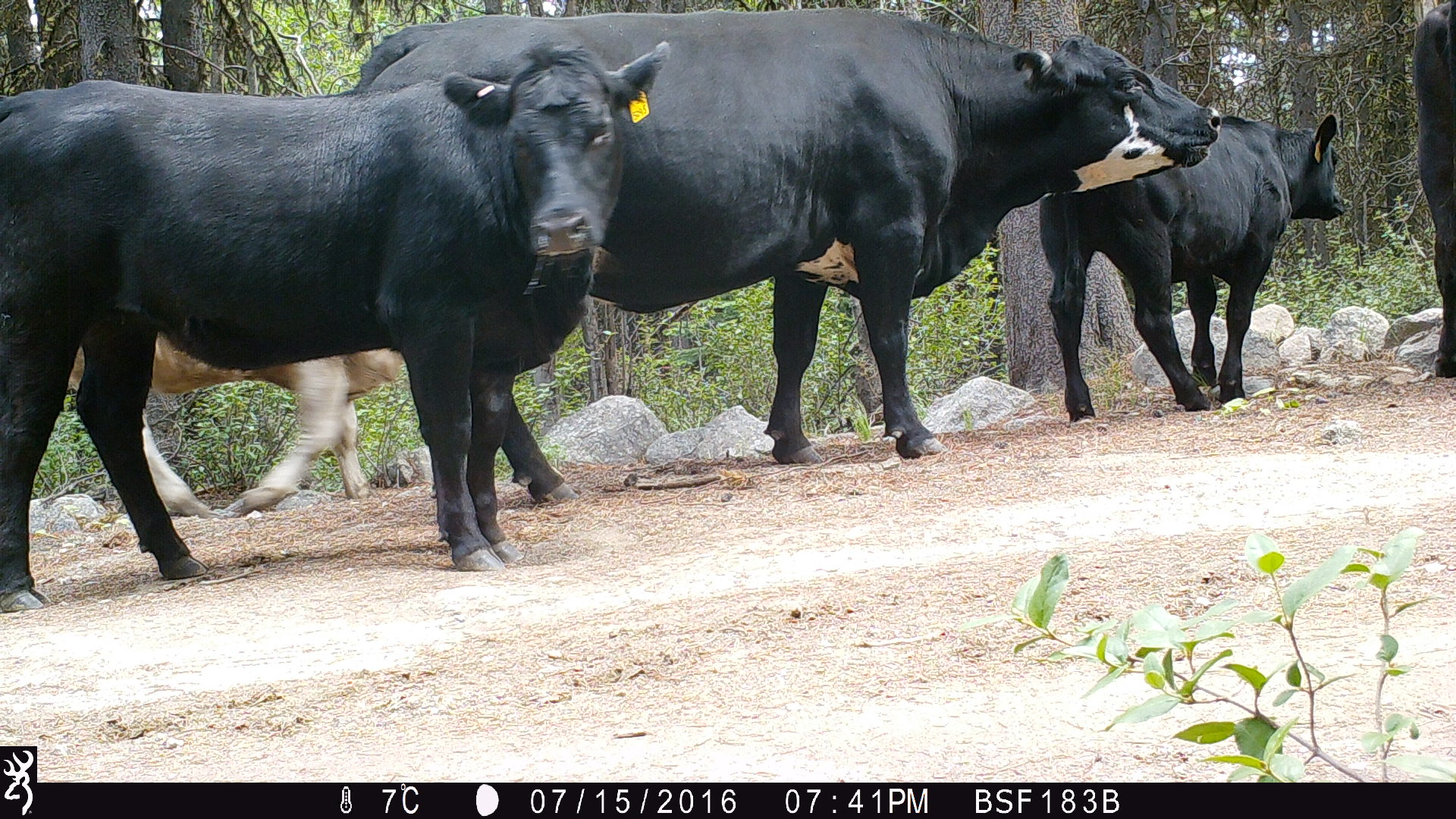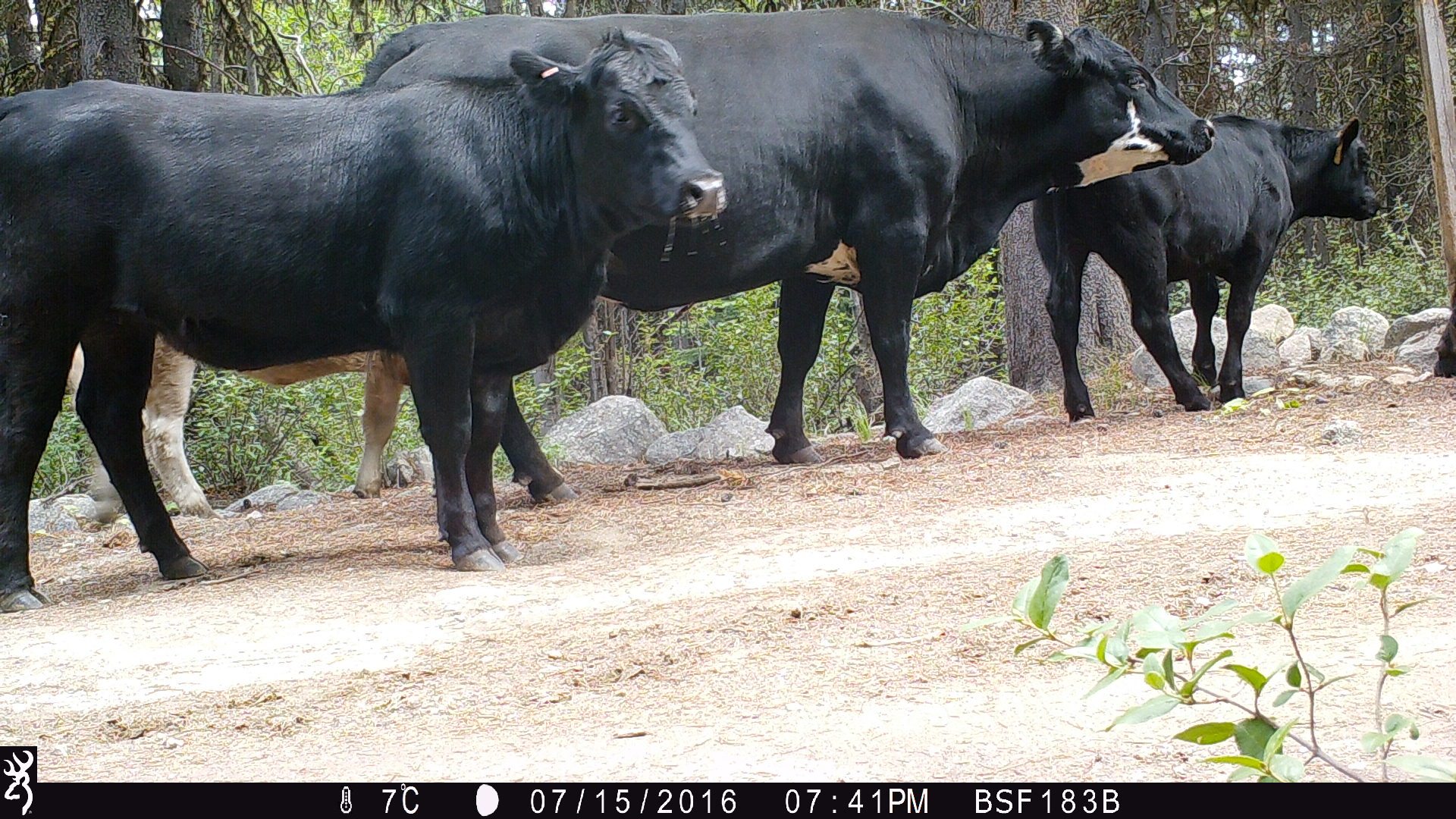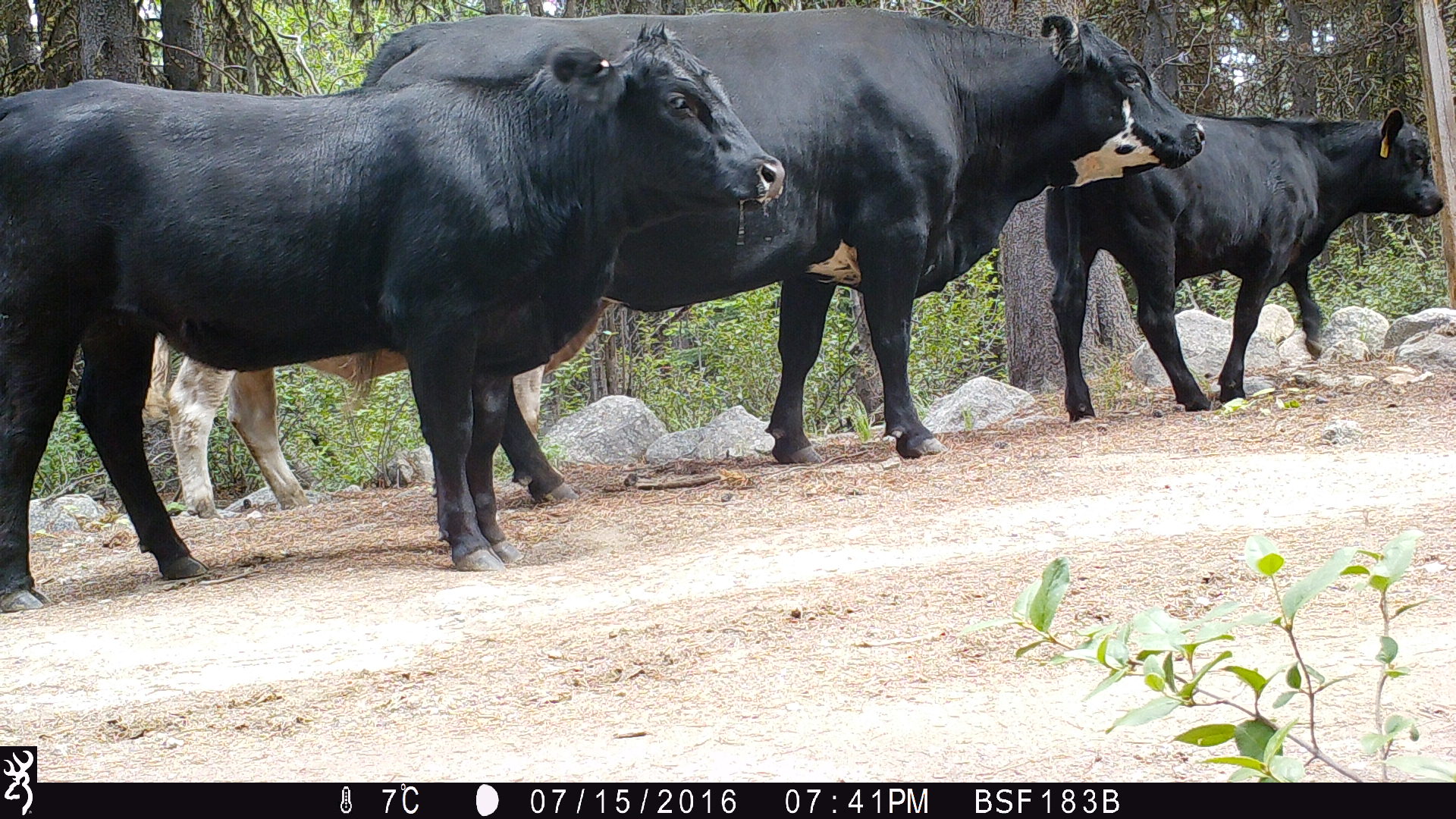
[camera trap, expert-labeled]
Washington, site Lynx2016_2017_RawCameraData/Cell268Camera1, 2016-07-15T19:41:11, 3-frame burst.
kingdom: Animalia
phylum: Chordata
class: Mammalia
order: Artiodactyla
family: Bovidae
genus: Bos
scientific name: Bos taurus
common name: domestic cattle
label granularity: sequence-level